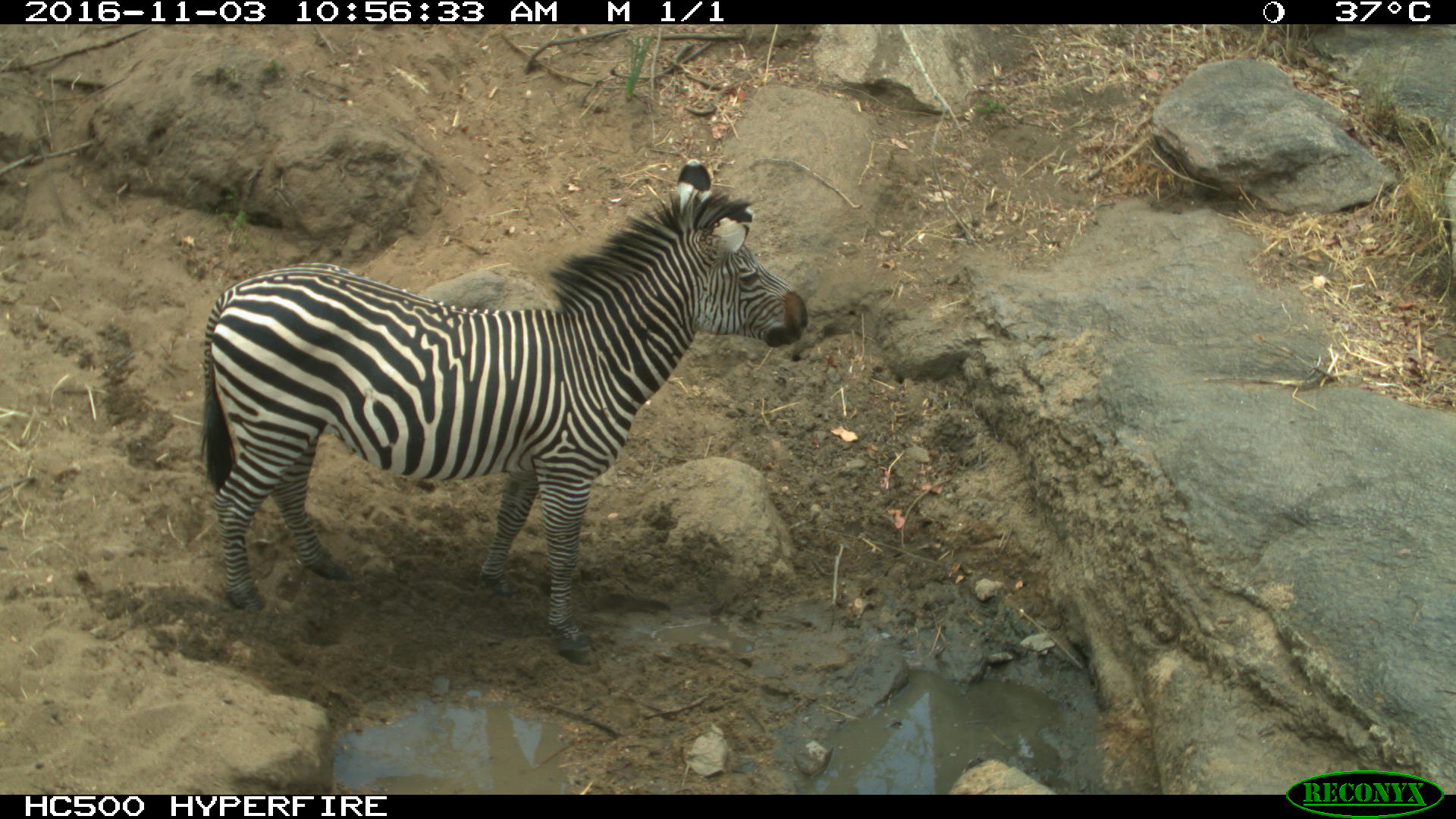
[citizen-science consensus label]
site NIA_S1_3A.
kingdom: Animalia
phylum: Chordata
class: Mammalia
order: Perissodactyla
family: Equidae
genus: Equus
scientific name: Equus quagga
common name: plains zebra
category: zebraplains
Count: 1.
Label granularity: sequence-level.